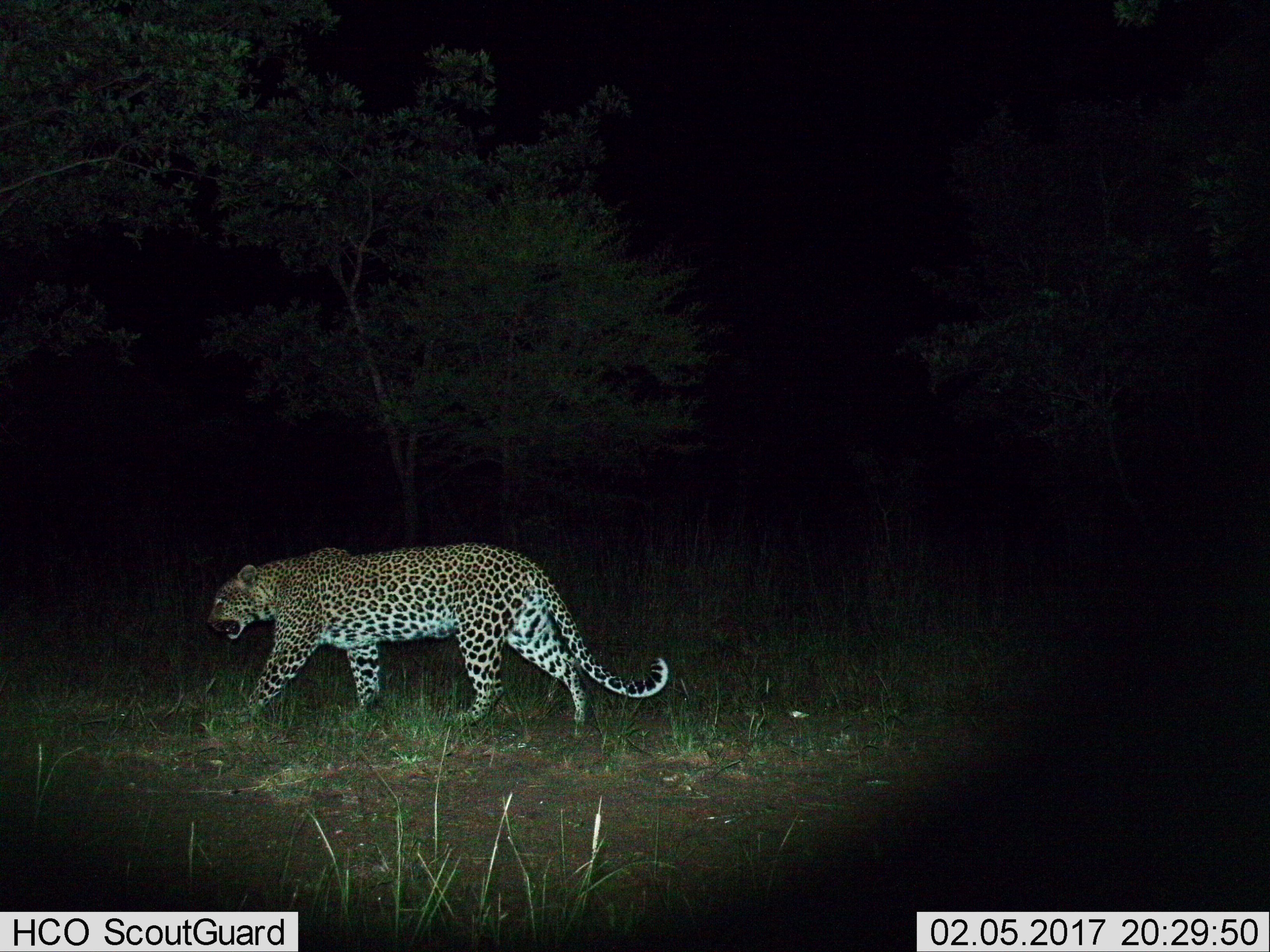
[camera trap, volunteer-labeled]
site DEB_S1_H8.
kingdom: Animalia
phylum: Chordata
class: Mammalia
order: Carnivora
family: Felidae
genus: Panthera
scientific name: Panthera pardus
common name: leopard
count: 1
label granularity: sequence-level